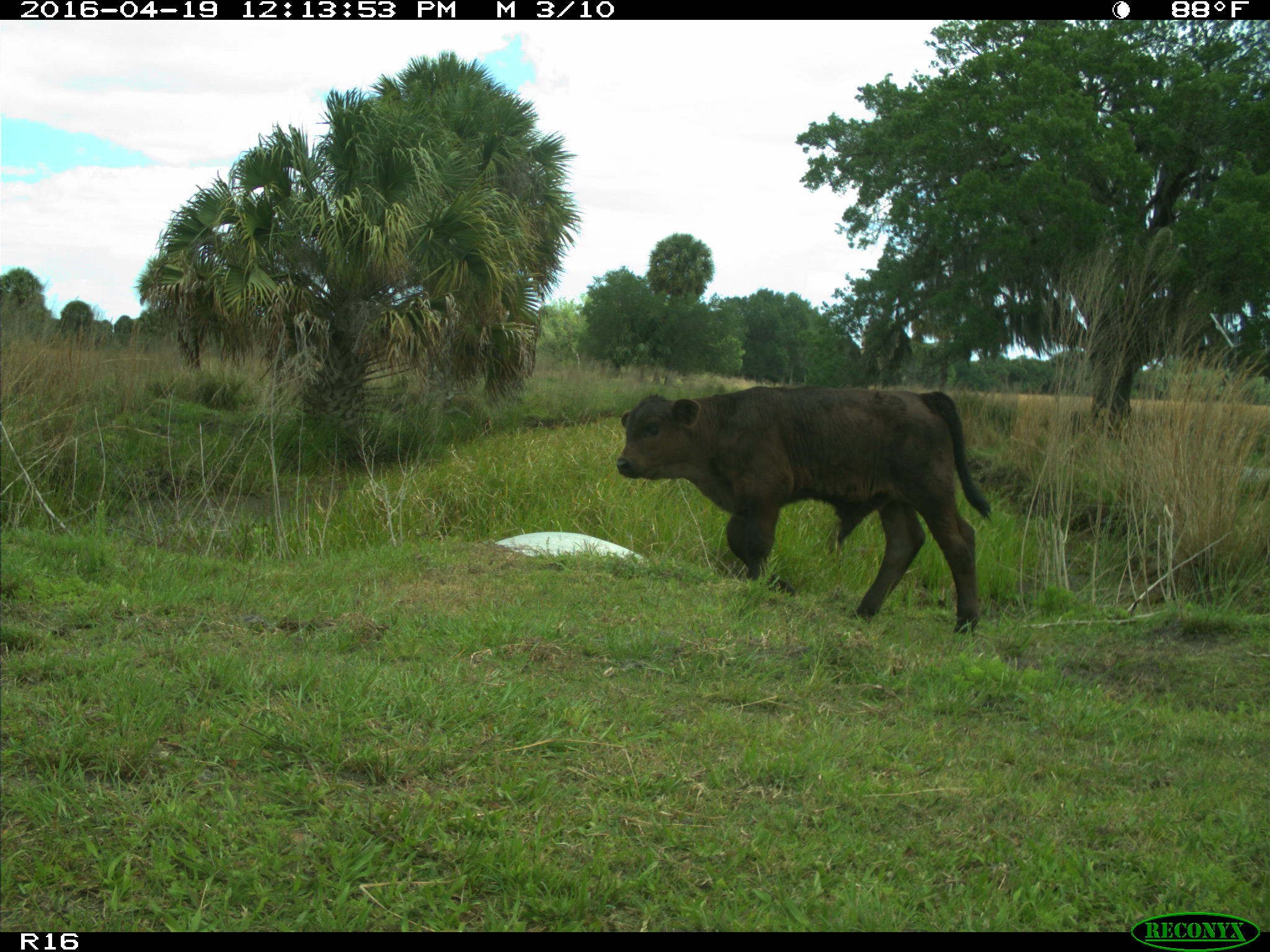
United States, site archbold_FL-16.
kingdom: Animalia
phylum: Chordata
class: Mammalia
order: Artiodactyla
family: Bovidae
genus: Bos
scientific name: Bos taurus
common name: domestic cow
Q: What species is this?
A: Bos taurus (domestic cow).